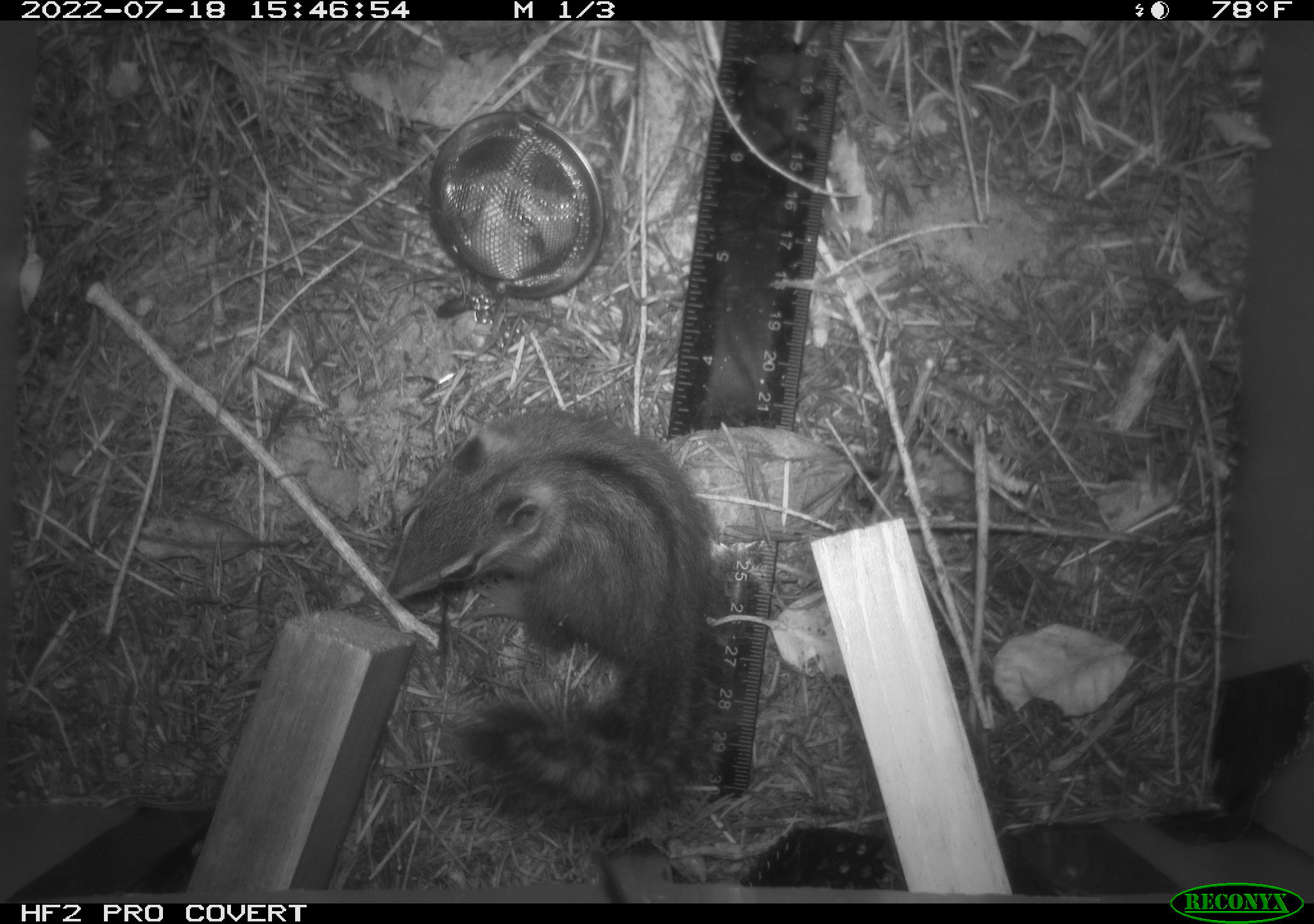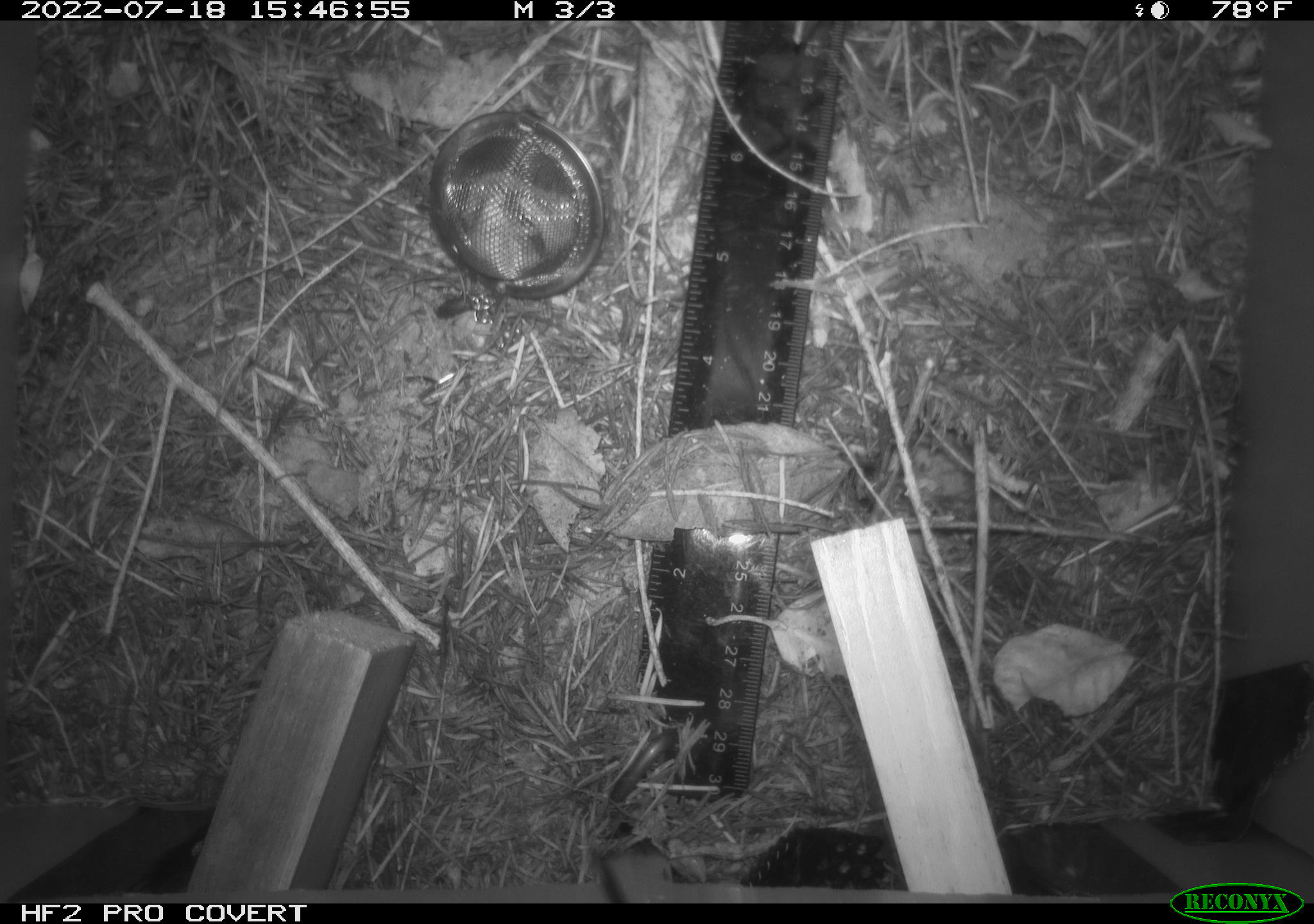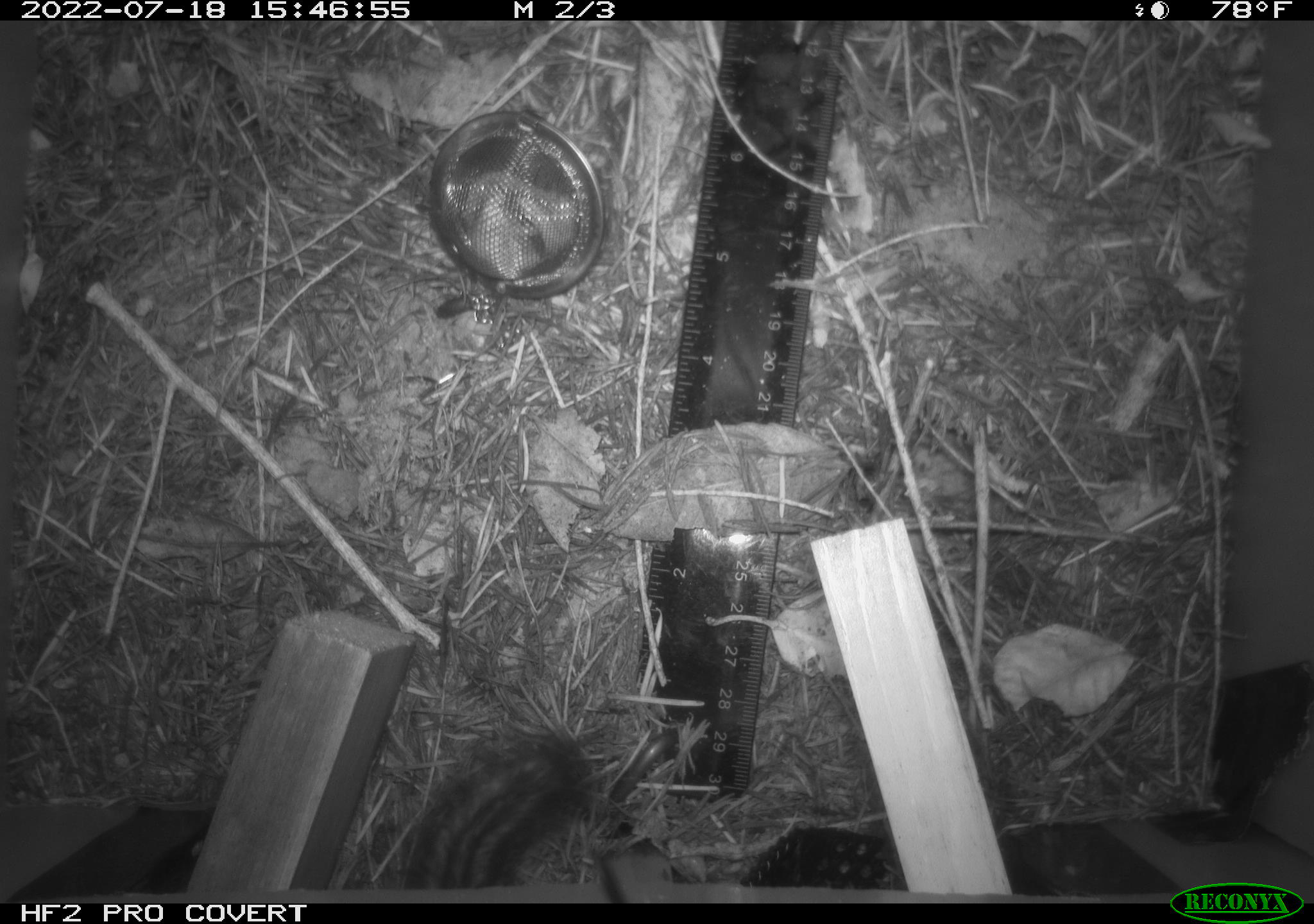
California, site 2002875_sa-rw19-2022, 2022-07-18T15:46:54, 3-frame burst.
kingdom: Animalia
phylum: Chordata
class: Mammalia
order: Rodentia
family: Sciuridae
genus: Neotamias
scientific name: Neotamias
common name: western chipmunks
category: neotamias species